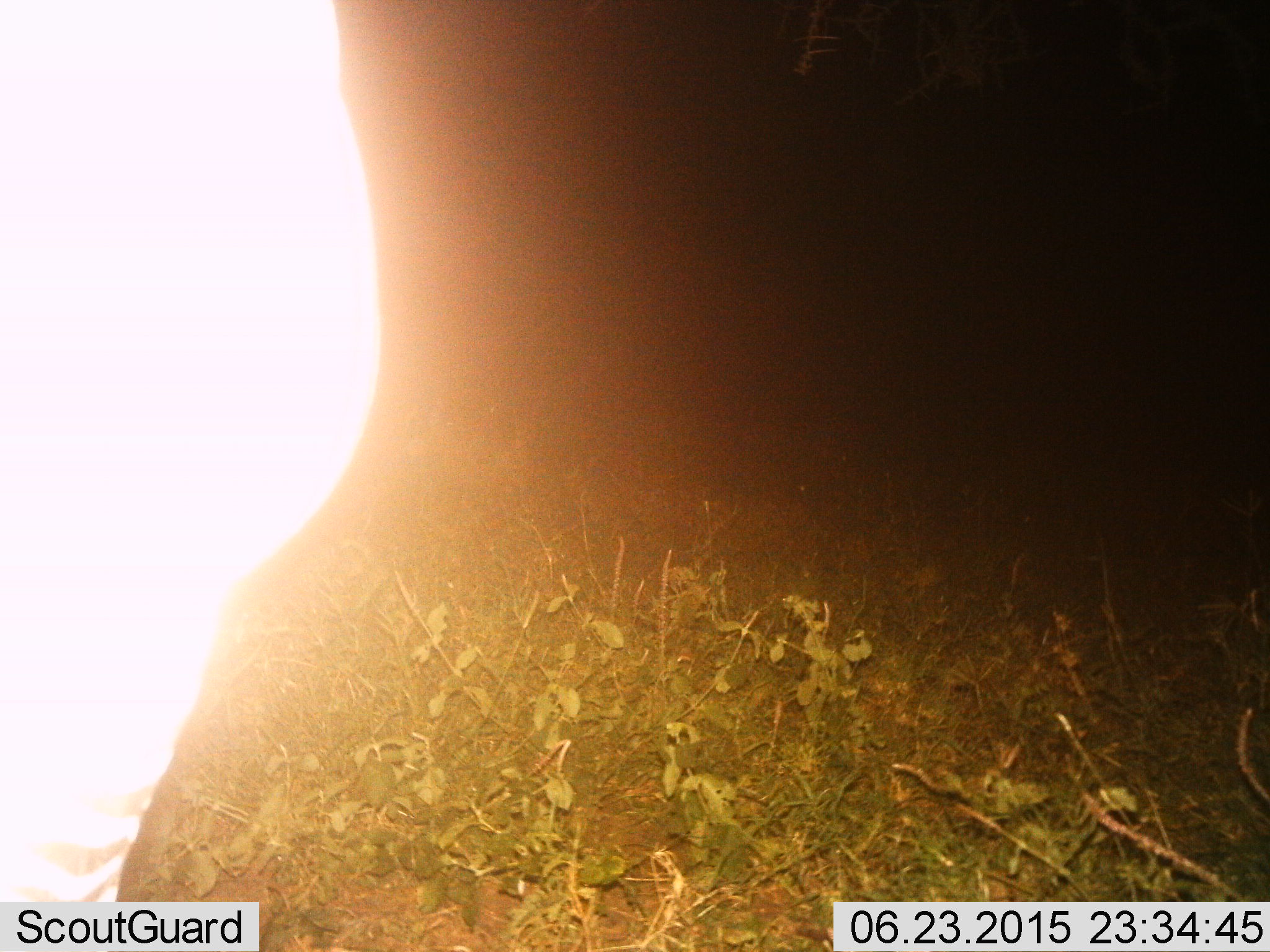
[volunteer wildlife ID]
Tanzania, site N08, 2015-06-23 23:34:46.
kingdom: Animalia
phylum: Chordata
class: Mammalia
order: Perissodactyla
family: Equidae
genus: Equus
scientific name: Equus quagga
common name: plains zebra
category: zebra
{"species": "zebra (plains zebra) (Equus quagga)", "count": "1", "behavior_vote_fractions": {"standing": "100%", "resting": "0%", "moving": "10%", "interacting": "0%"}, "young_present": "0%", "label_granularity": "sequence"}